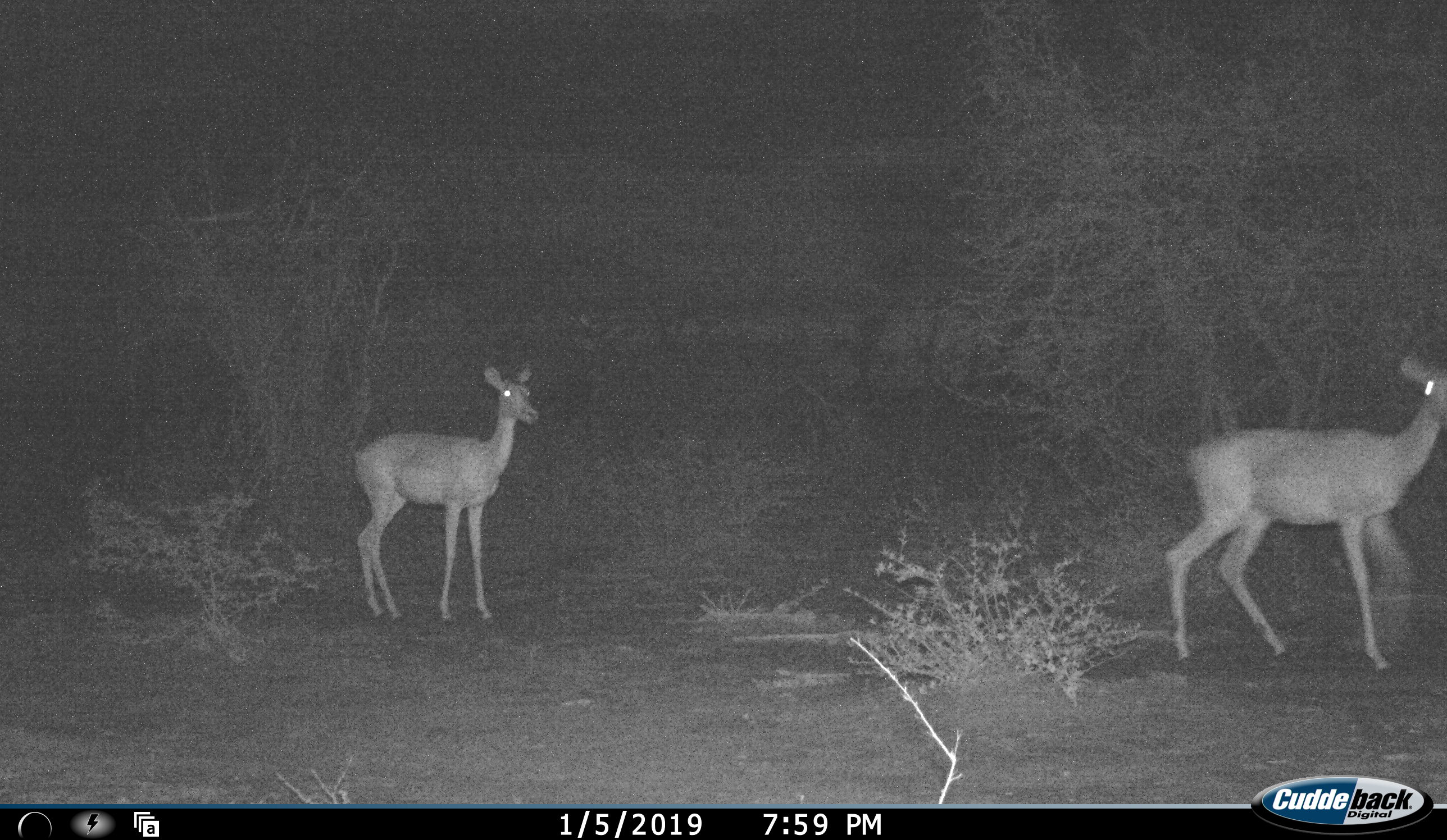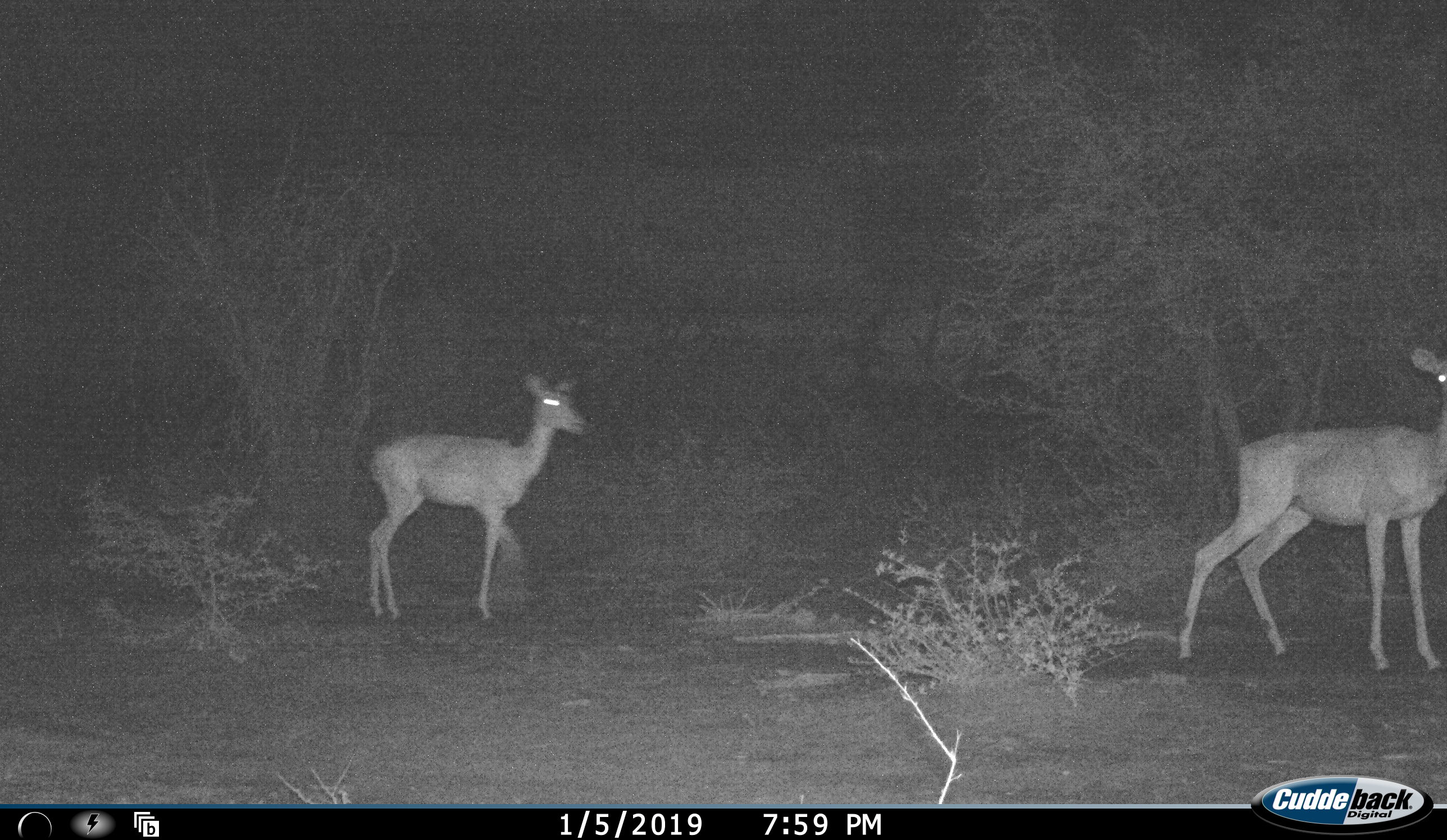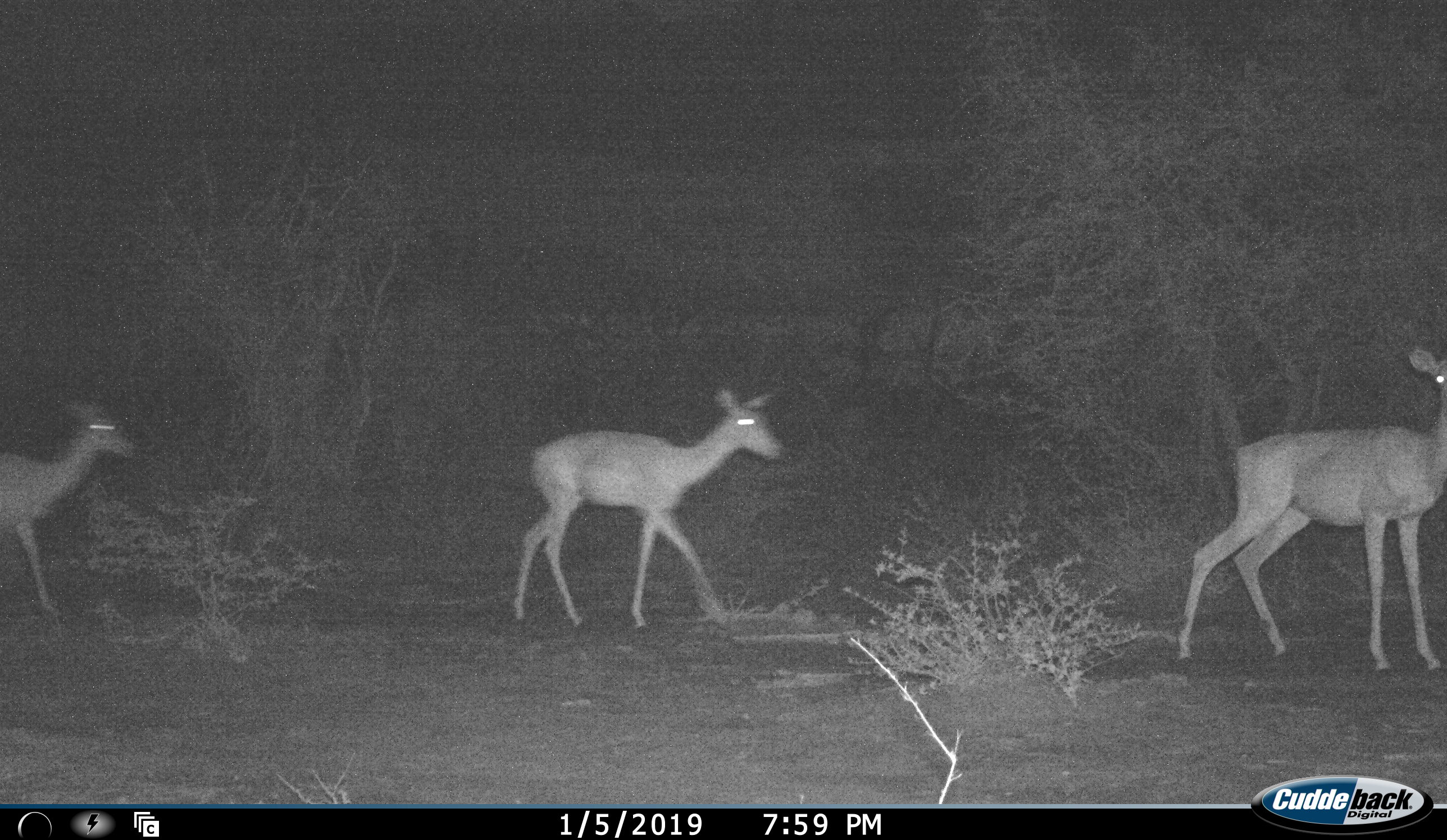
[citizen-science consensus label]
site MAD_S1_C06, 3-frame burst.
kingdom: Animalia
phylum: Chordata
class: Mammalia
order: Artiodactyla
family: Bovidae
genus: Aepyceros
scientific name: Aepyceros melampus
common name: impala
Impala (Aepyceros melampus), count 3. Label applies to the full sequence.